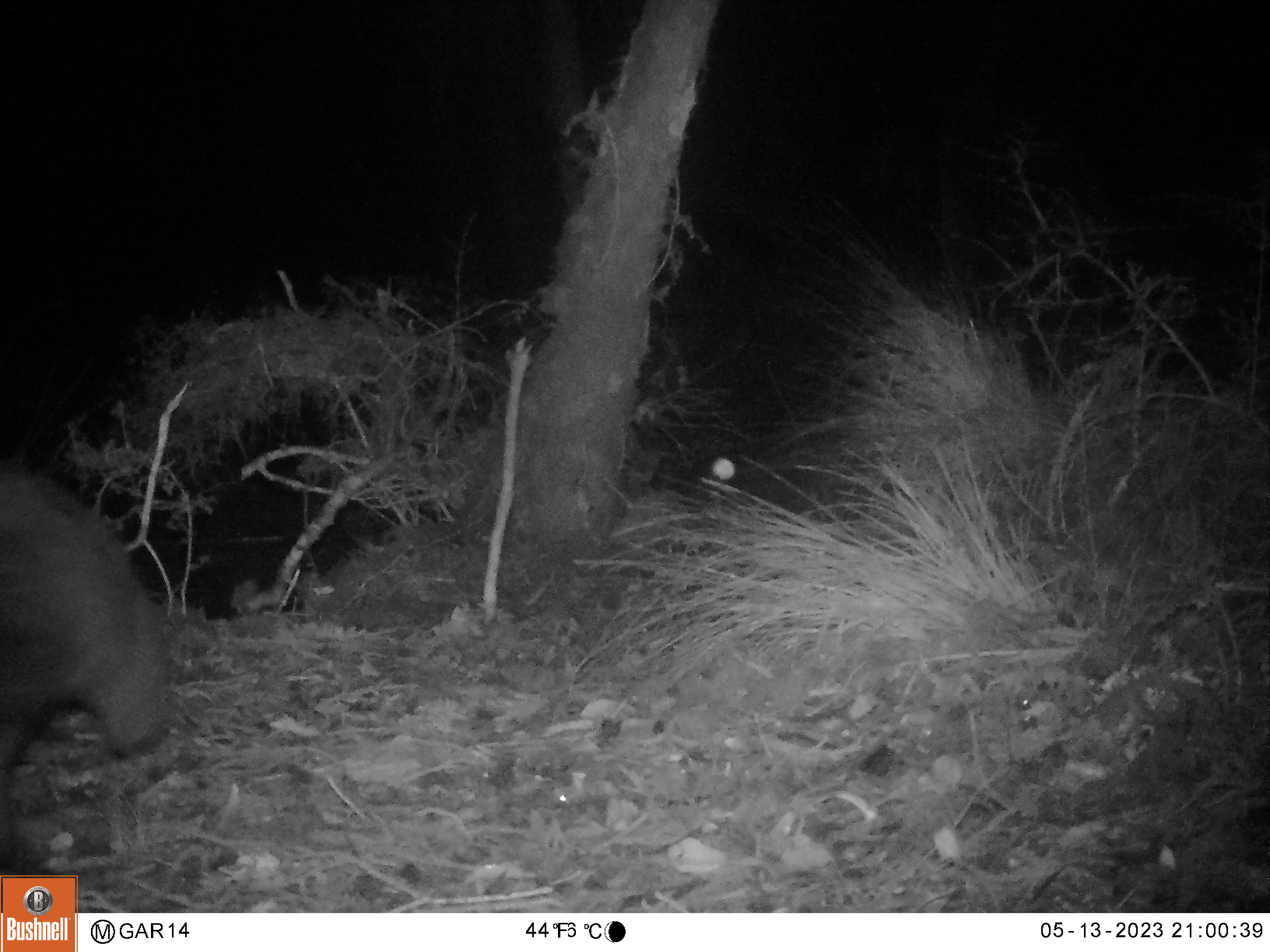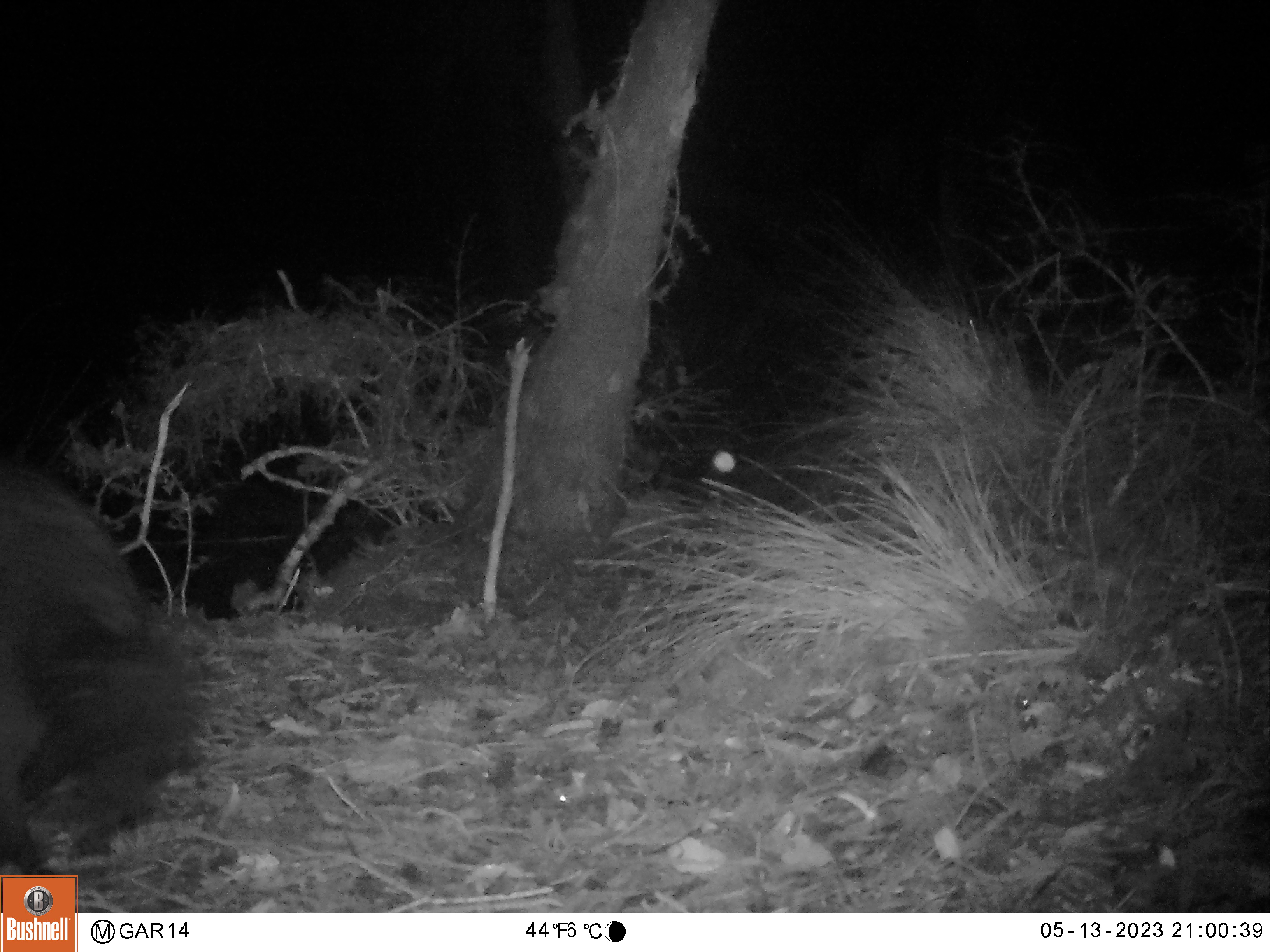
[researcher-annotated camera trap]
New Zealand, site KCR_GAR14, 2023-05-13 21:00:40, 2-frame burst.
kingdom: Animalia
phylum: Chordata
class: Mammalia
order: Diprotodontia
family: Phalangeridae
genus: Trichosurus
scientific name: Trichosurus vulpecula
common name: common brushtail possum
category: possum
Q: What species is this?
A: Possum (common brushtail possum) (Trichosurus vulpecula).